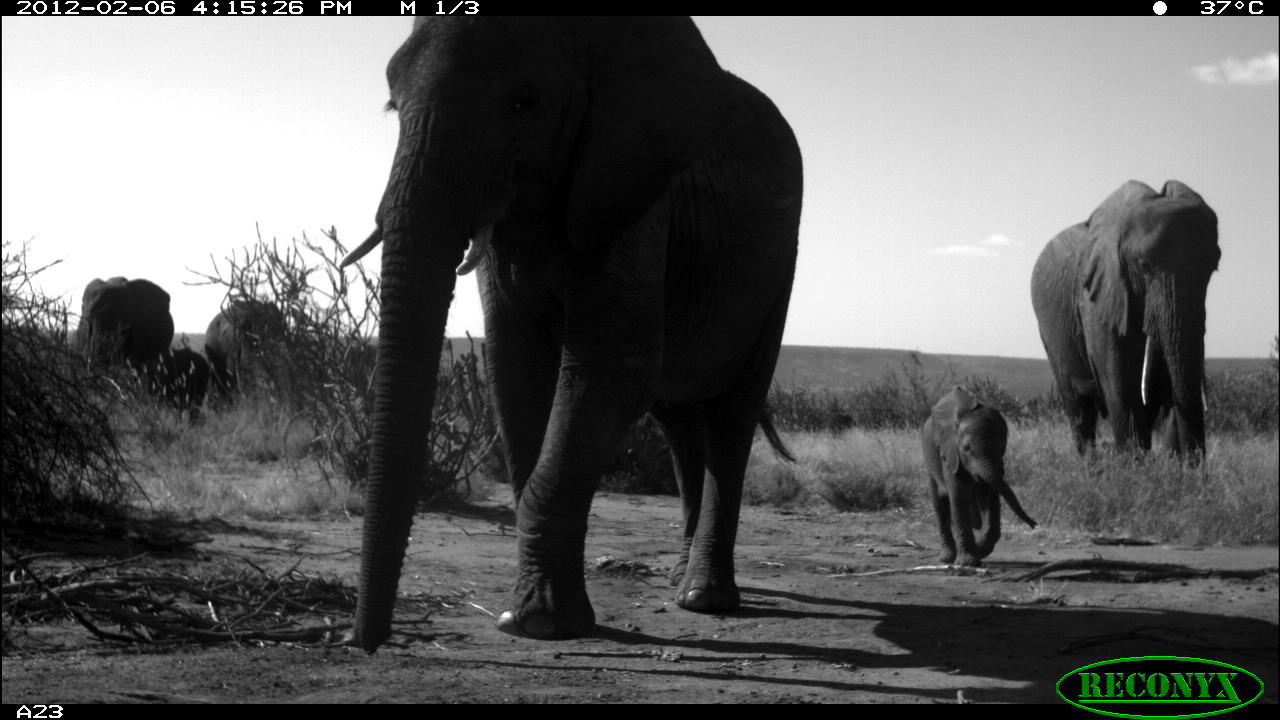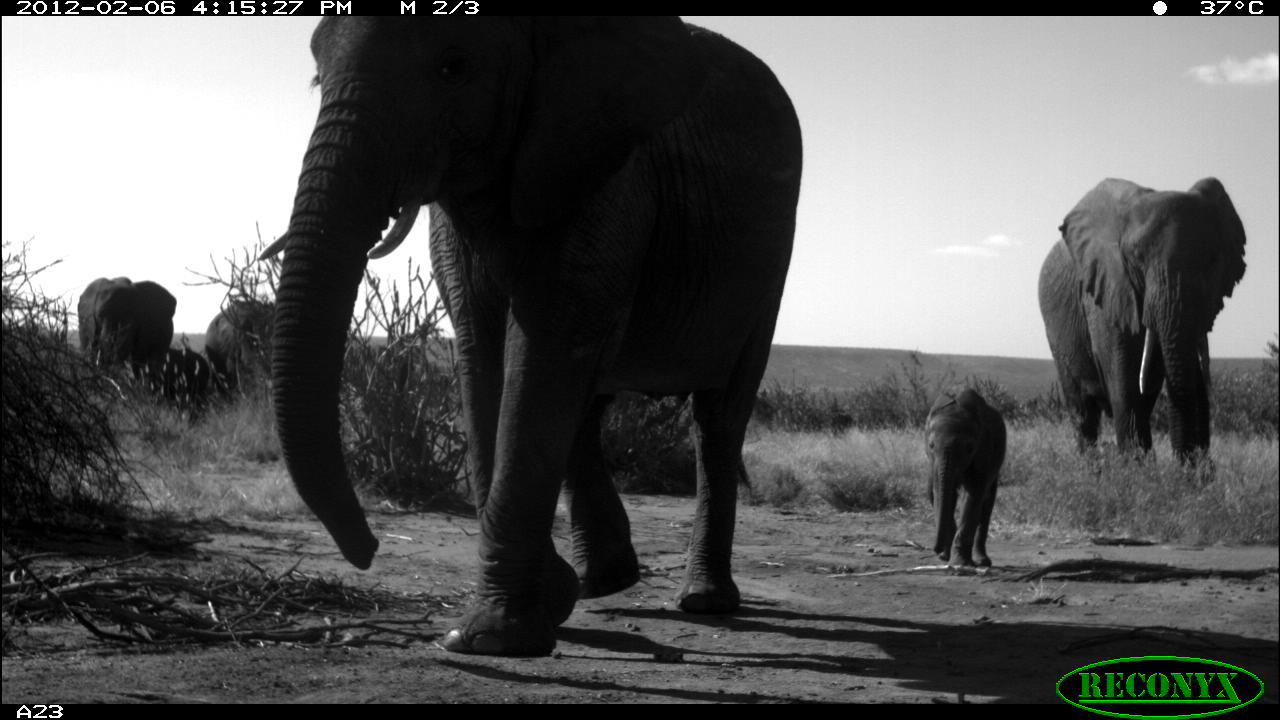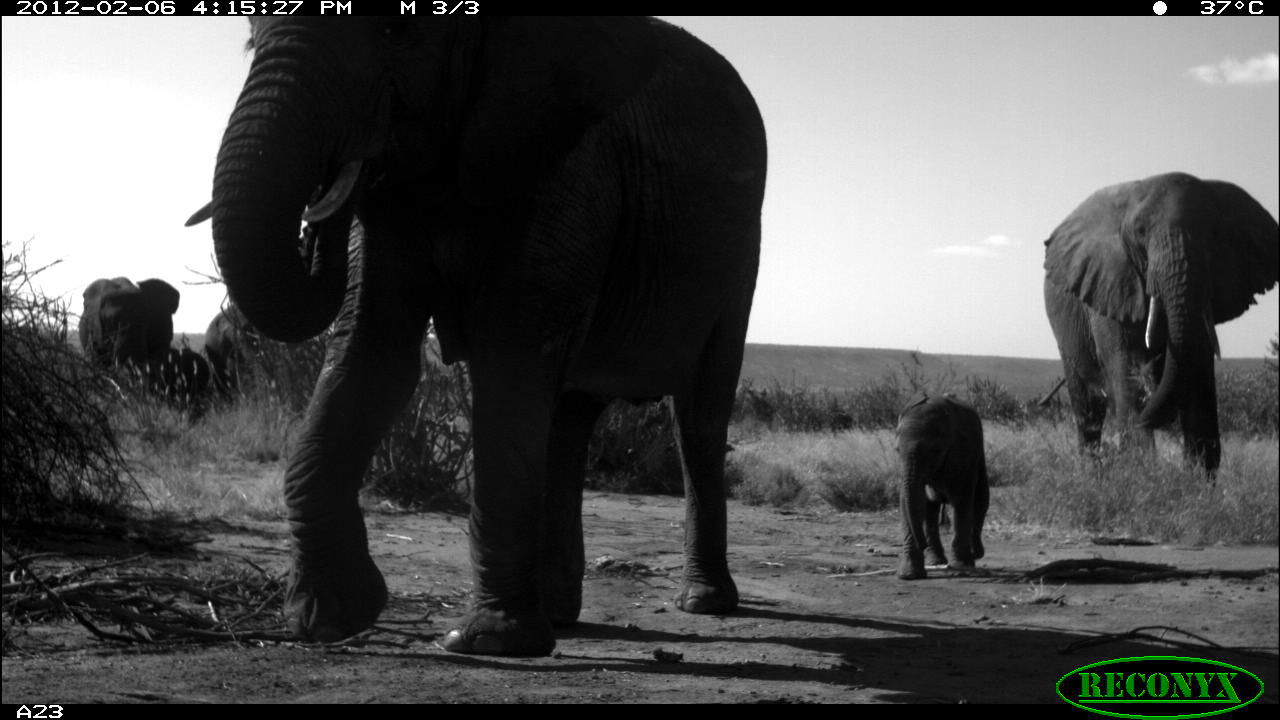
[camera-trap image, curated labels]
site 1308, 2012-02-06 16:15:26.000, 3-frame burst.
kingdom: Animalia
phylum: Chordata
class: Mammalia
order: Proboscidea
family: Elephantidae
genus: Loxodonta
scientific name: Loxodonta africana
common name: african bush elephant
Loxodonta africana (african bush elephant), count 6.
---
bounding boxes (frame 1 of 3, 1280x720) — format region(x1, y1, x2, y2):
loxodonta africana: region(338, 15, 802, 656); region(1030, 177, 1220, 468); region(920, 385, 1037, 564); region(203, 300, 297, 410); region(81, 279, 173, 384); region(160, 347, 212, 429)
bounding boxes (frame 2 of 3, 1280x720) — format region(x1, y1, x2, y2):
loxodonta africana: region(251, 15, 805, 655); region(1036, 176, 1247, 487); region(922, 384, 1007, 577); region(77, 275, 176, 396); region(203, 296, 276, 403); region(163, 345, 211, 422)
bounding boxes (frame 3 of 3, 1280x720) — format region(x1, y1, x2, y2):
loxodonta africana: region(185, 13, 765, 656); region(1037, 171, 1280, 488); region(893, 389, 990, 580); region(77, 274, 180, 387); region(203, 301, 283, 402); region(151, 345, 213, 415)